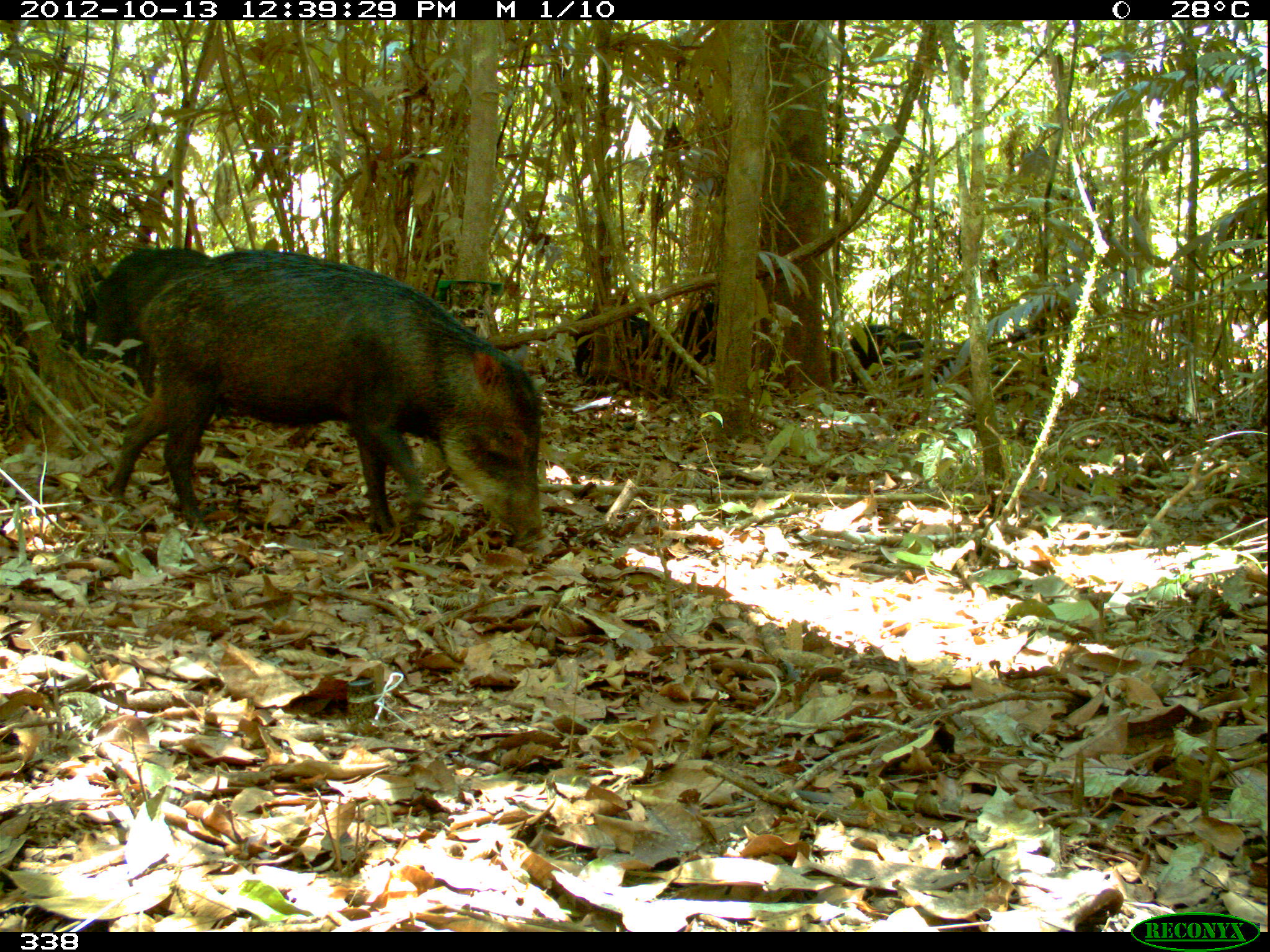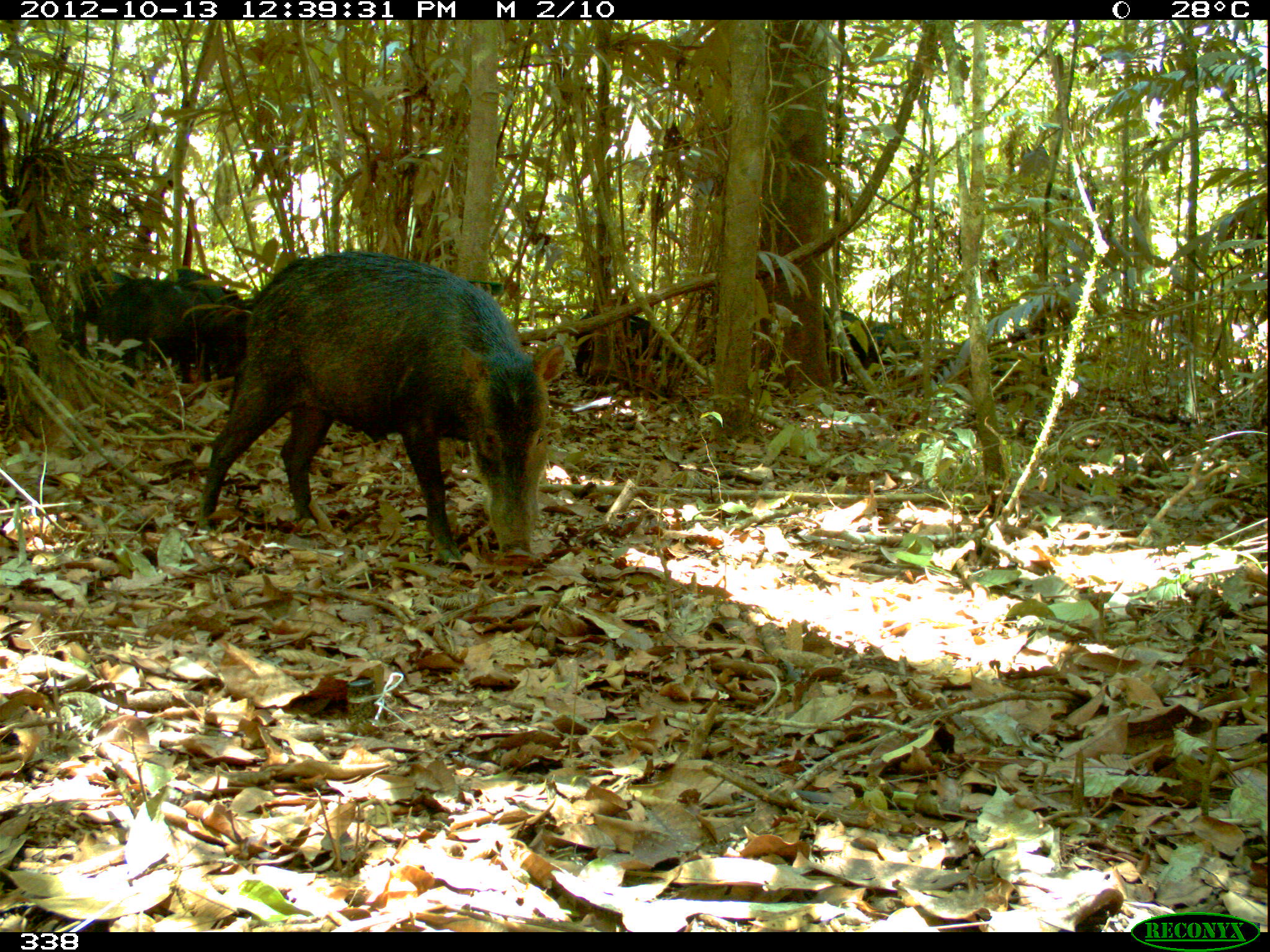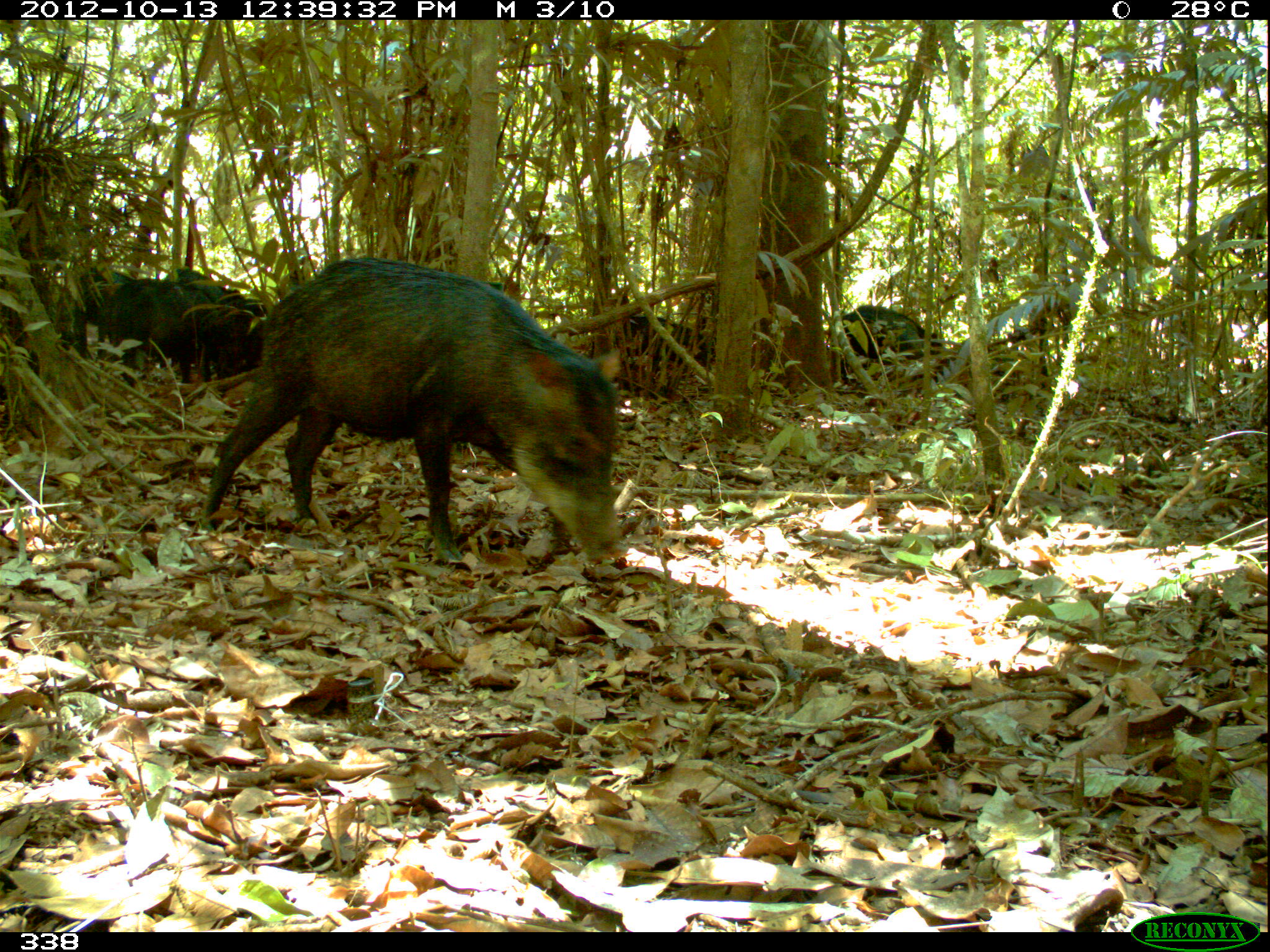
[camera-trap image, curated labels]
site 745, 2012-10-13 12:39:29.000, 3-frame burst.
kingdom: Animalia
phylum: Chordata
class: Mammalia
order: Artiodactyla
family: Tayassuidae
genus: Tayassu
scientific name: Tayassu pecari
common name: white-lipped peccary